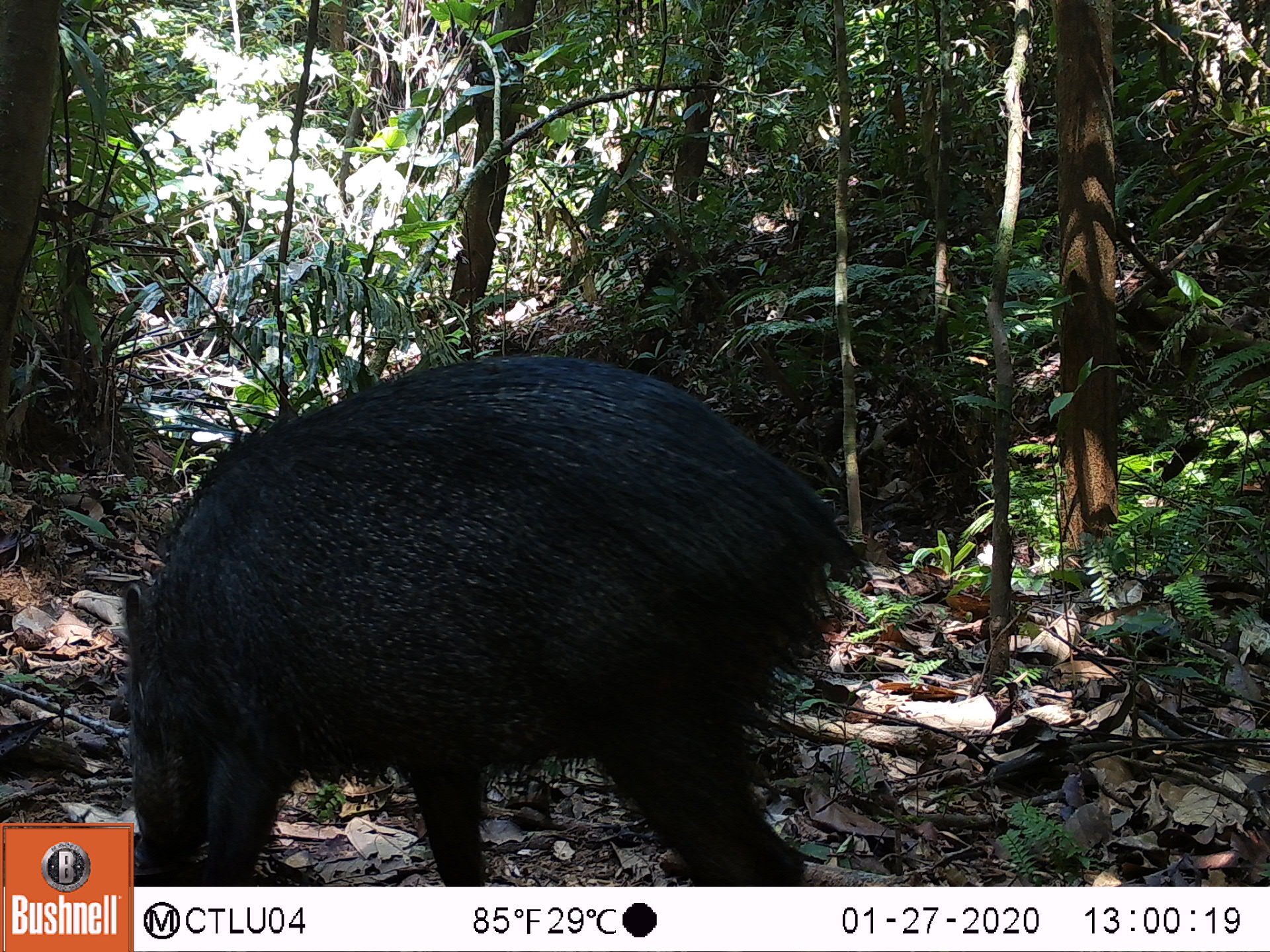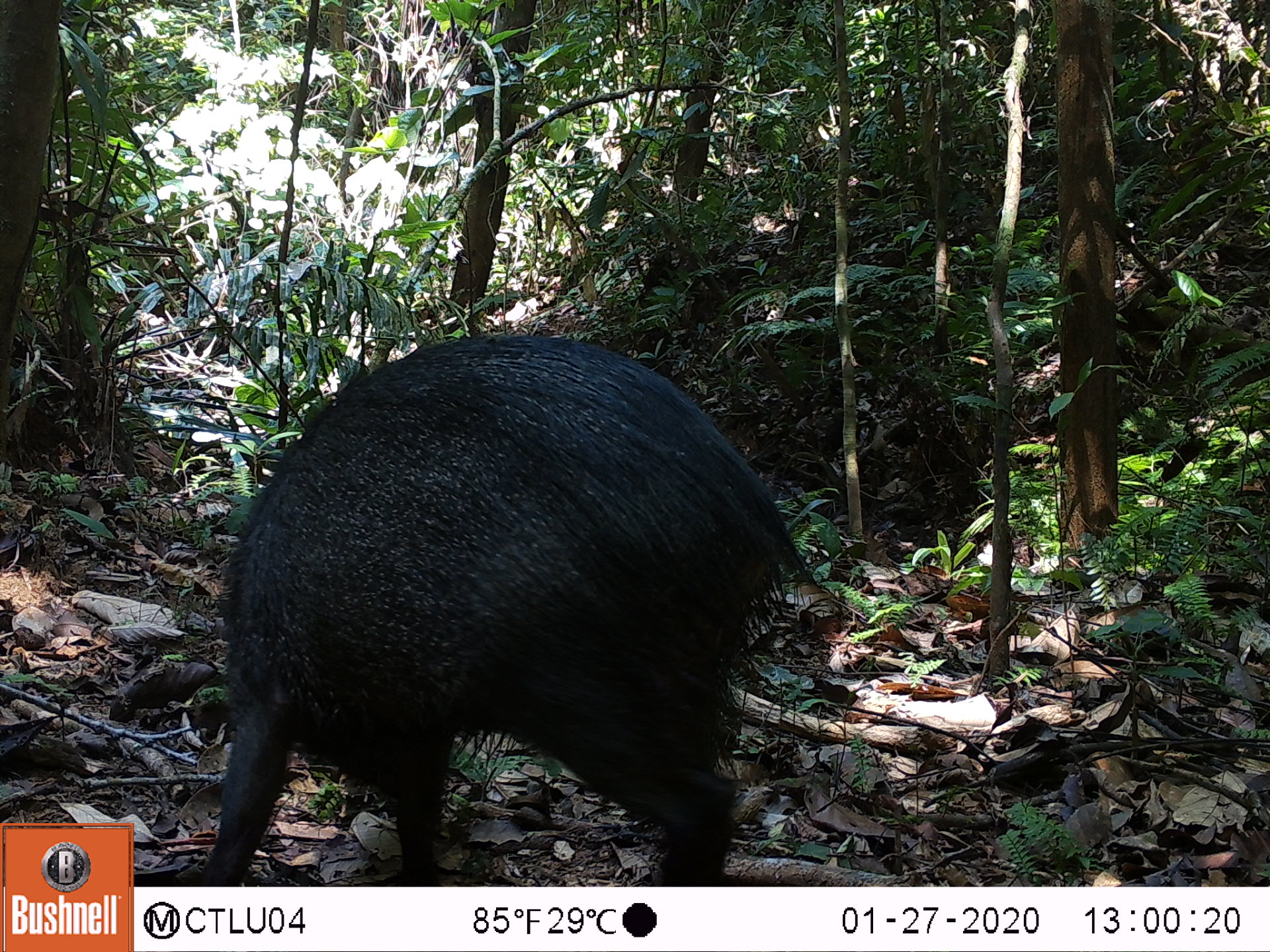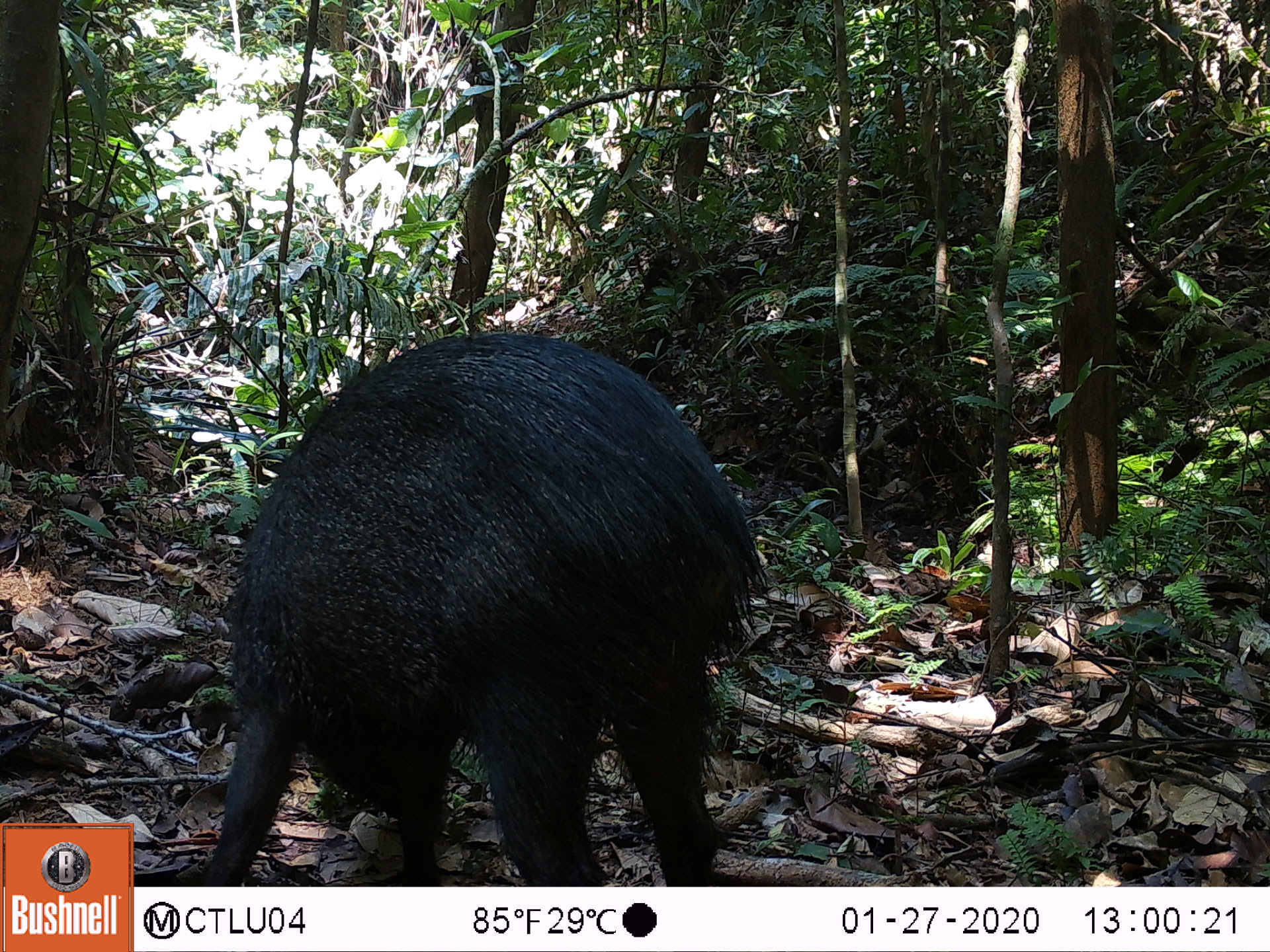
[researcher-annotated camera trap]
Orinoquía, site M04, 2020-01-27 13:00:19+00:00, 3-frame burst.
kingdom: Animalia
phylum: Chordata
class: Mammalia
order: Artiodactyla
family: Tayassuidae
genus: Pecari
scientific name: Pecari tajacu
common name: collared peccary